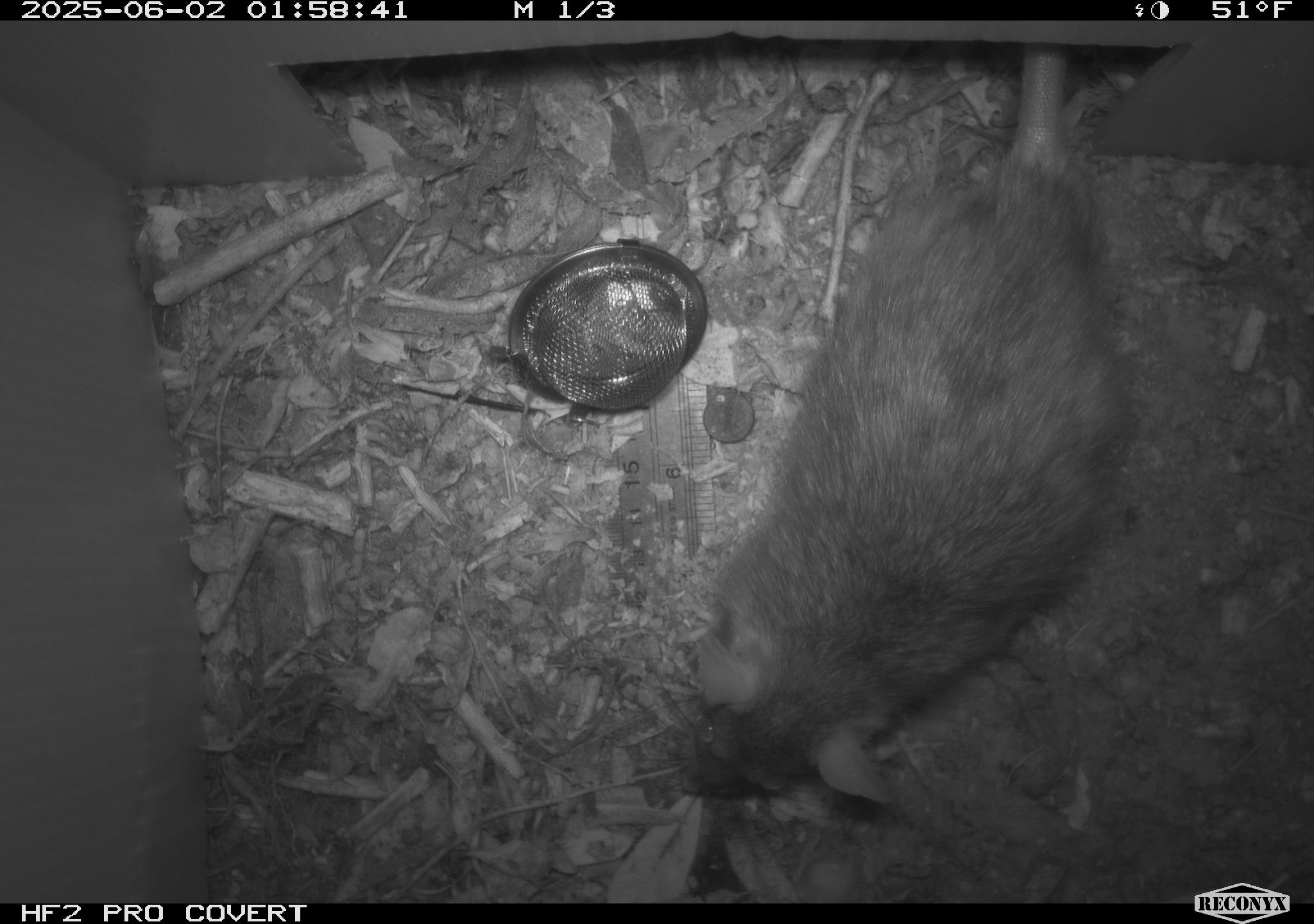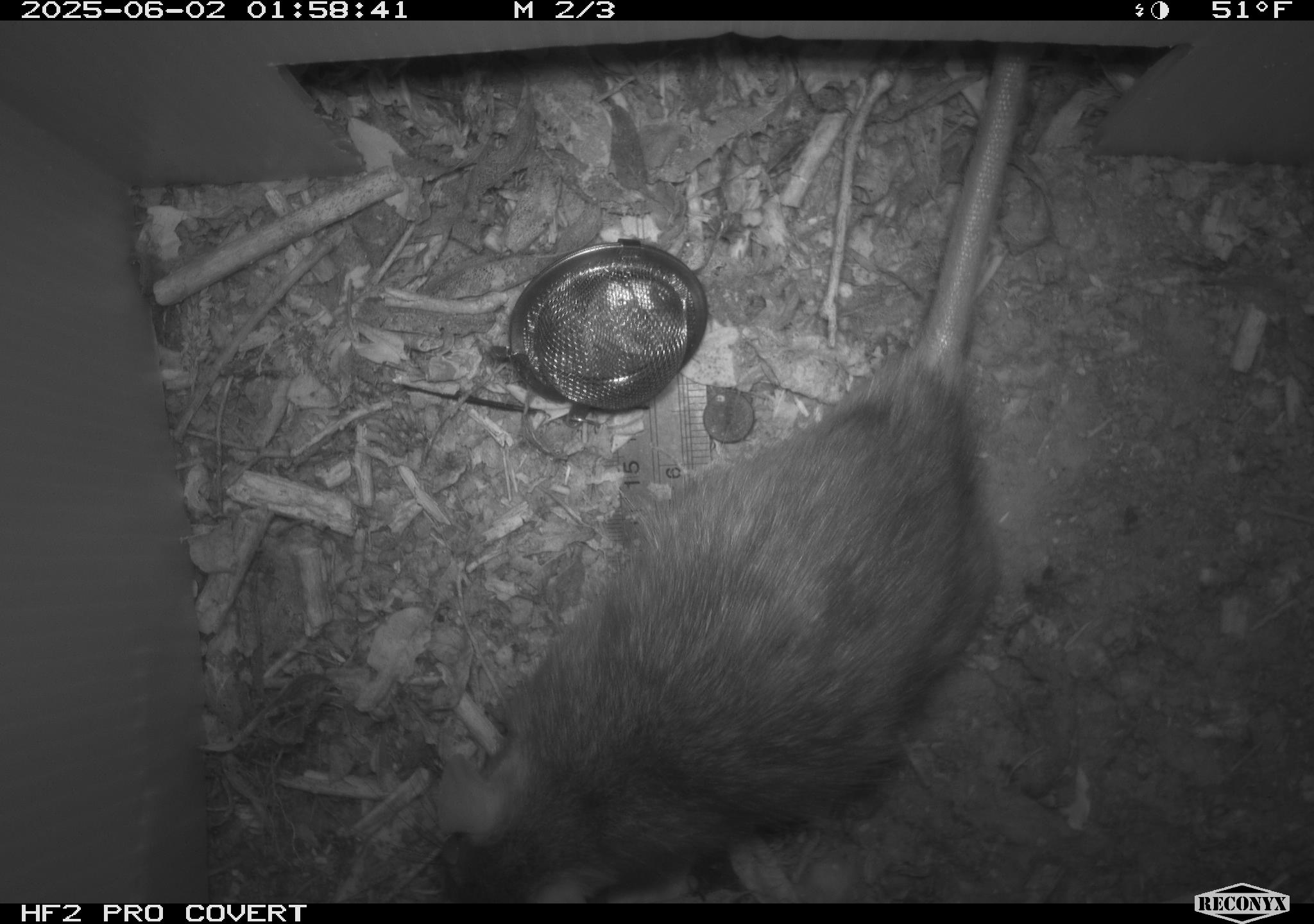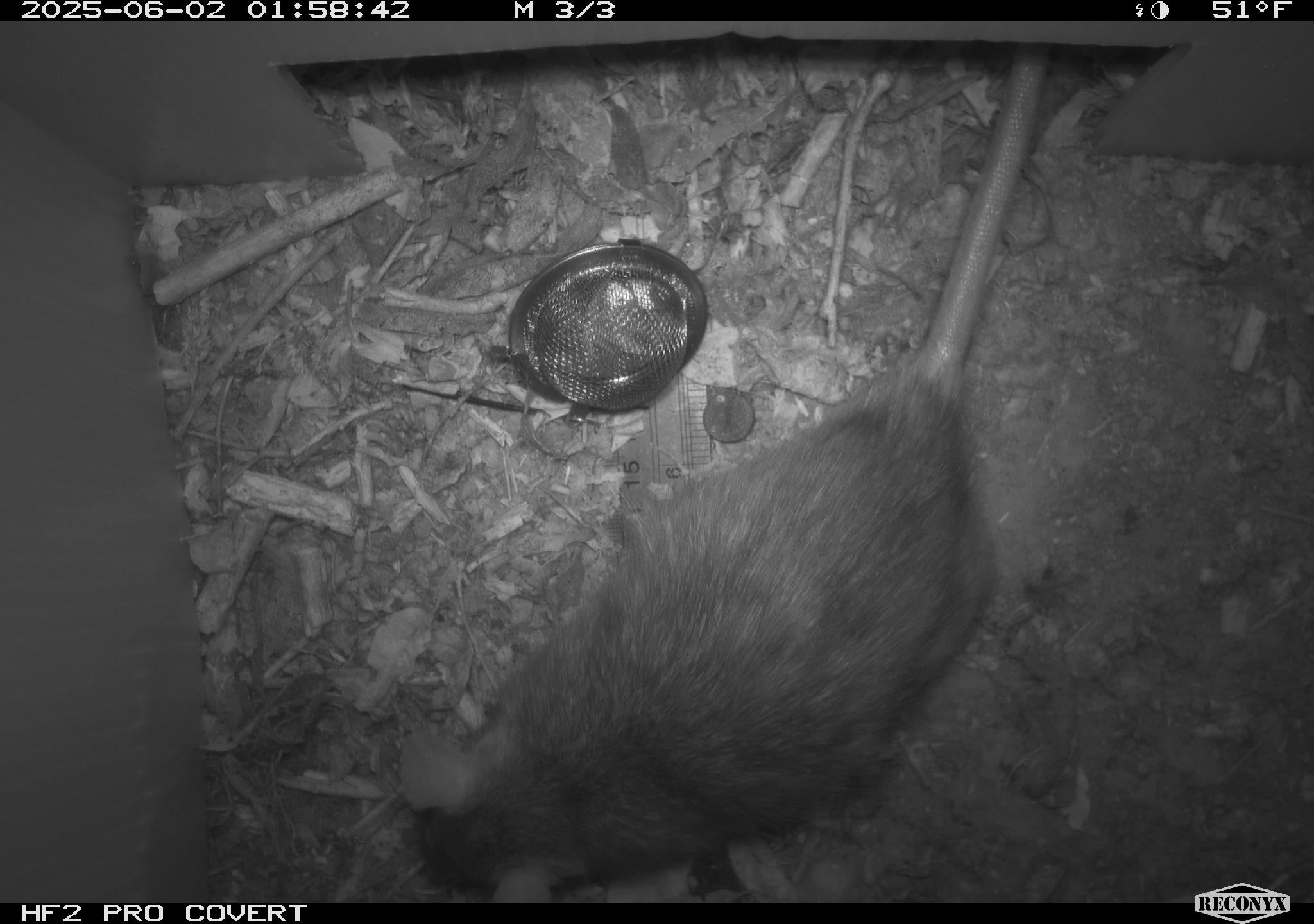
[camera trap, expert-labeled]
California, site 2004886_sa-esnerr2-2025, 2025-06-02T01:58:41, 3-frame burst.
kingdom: Animalia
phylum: Chordata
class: Mammalia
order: Rodentia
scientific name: Rodentia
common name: rodent